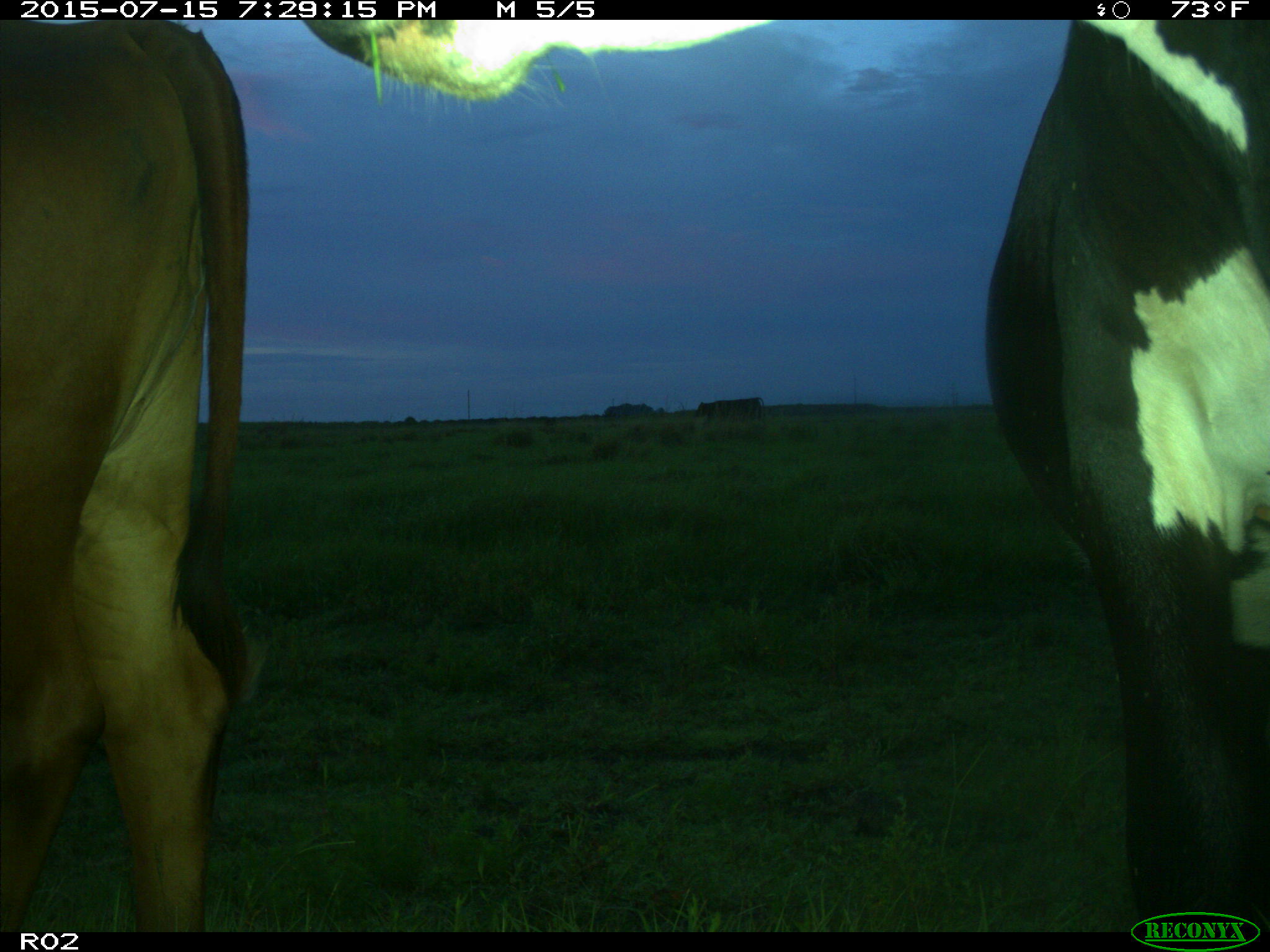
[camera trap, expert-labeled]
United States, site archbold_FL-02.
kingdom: Animalia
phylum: Chordata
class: Mammalia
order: Artiodactyla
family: Bovidae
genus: Bos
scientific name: Bos taurus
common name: domestic cow